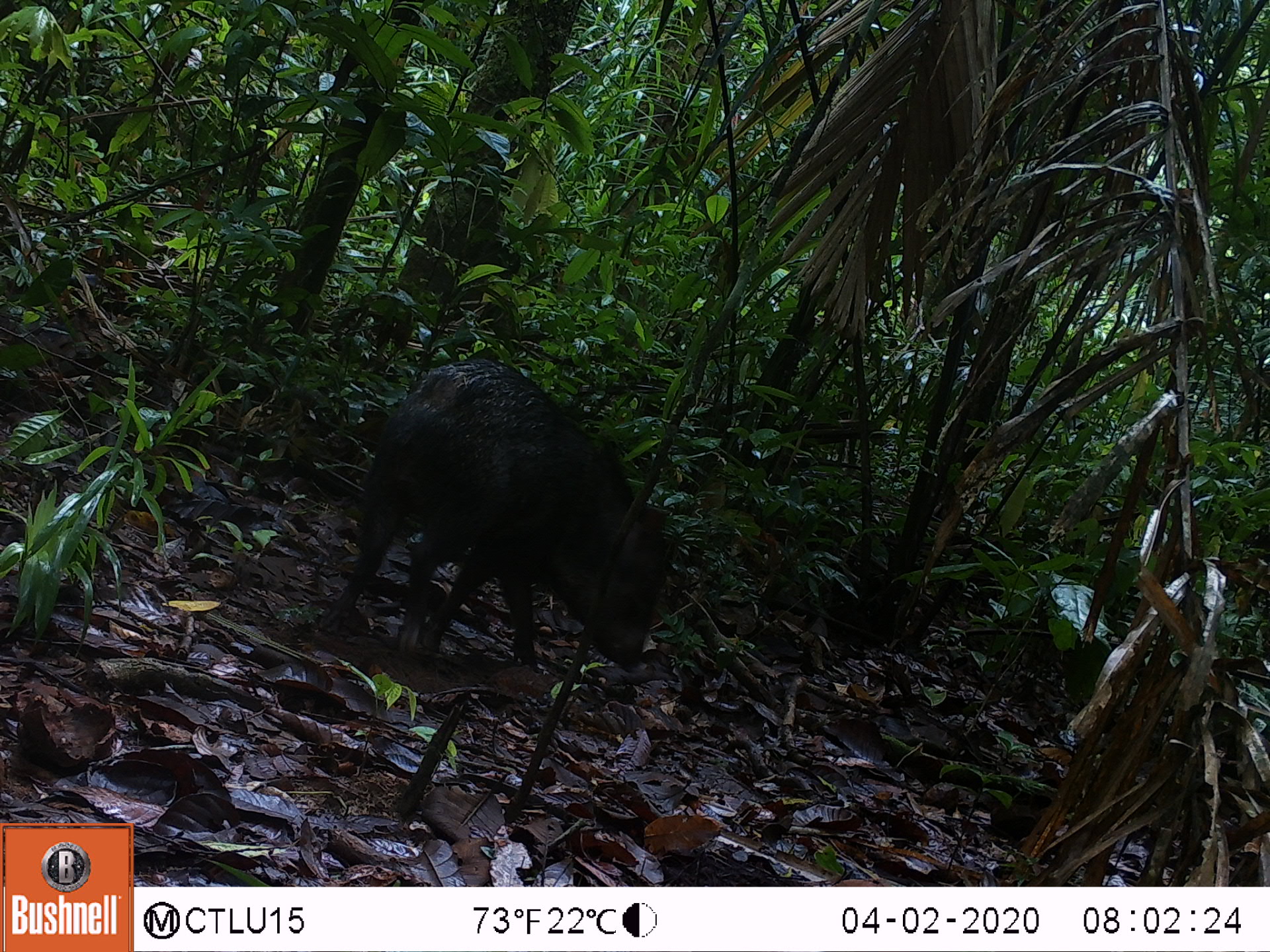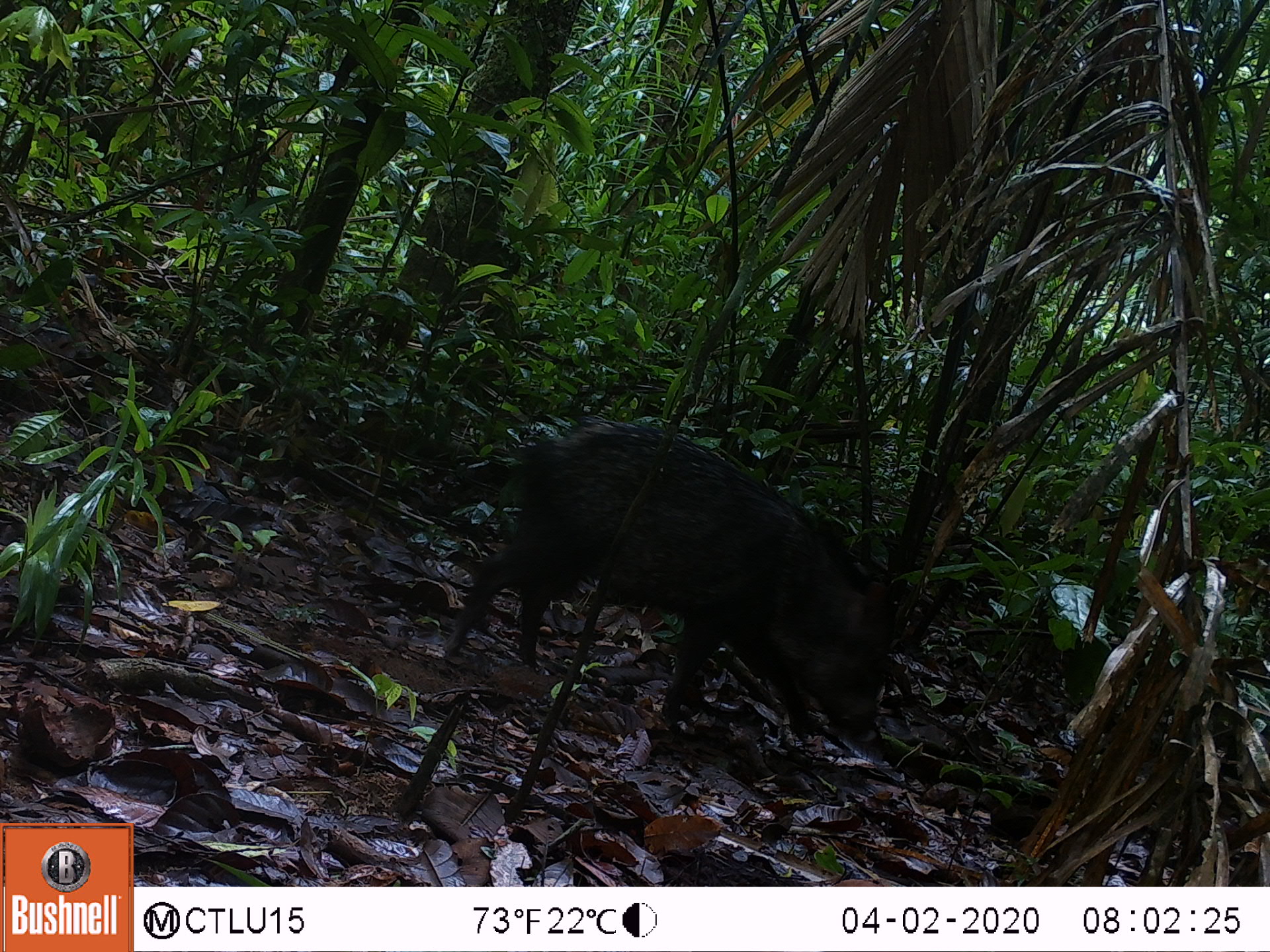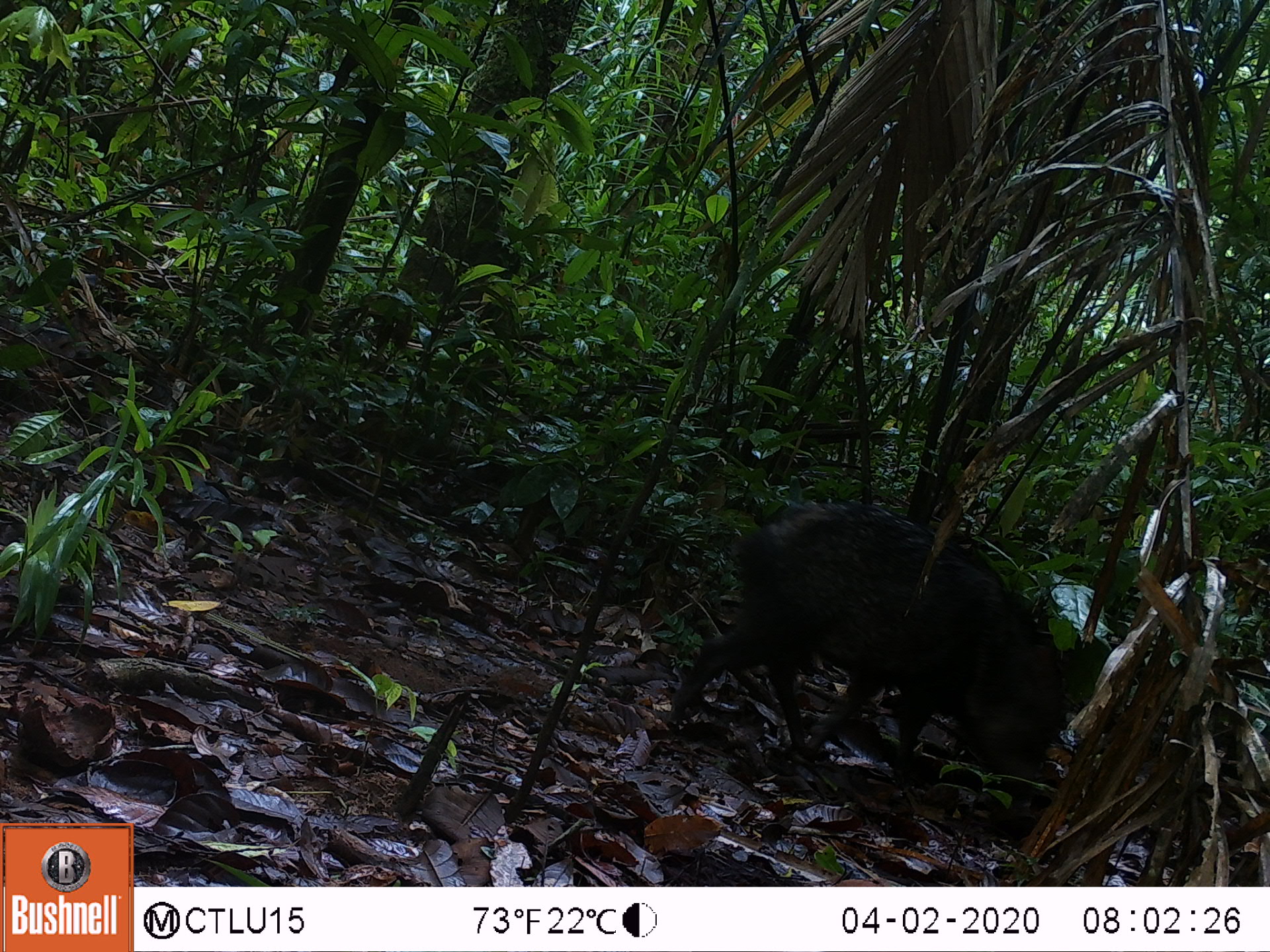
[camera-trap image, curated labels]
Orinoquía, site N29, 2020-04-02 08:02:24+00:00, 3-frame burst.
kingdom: Animalia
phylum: Chordata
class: Mammalia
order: Artiodactyla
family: Tayassuidae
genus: Pecari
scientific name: Pecari tajacu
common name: collared peccary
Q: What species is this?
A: Collared peccary (Pecari tajacu).